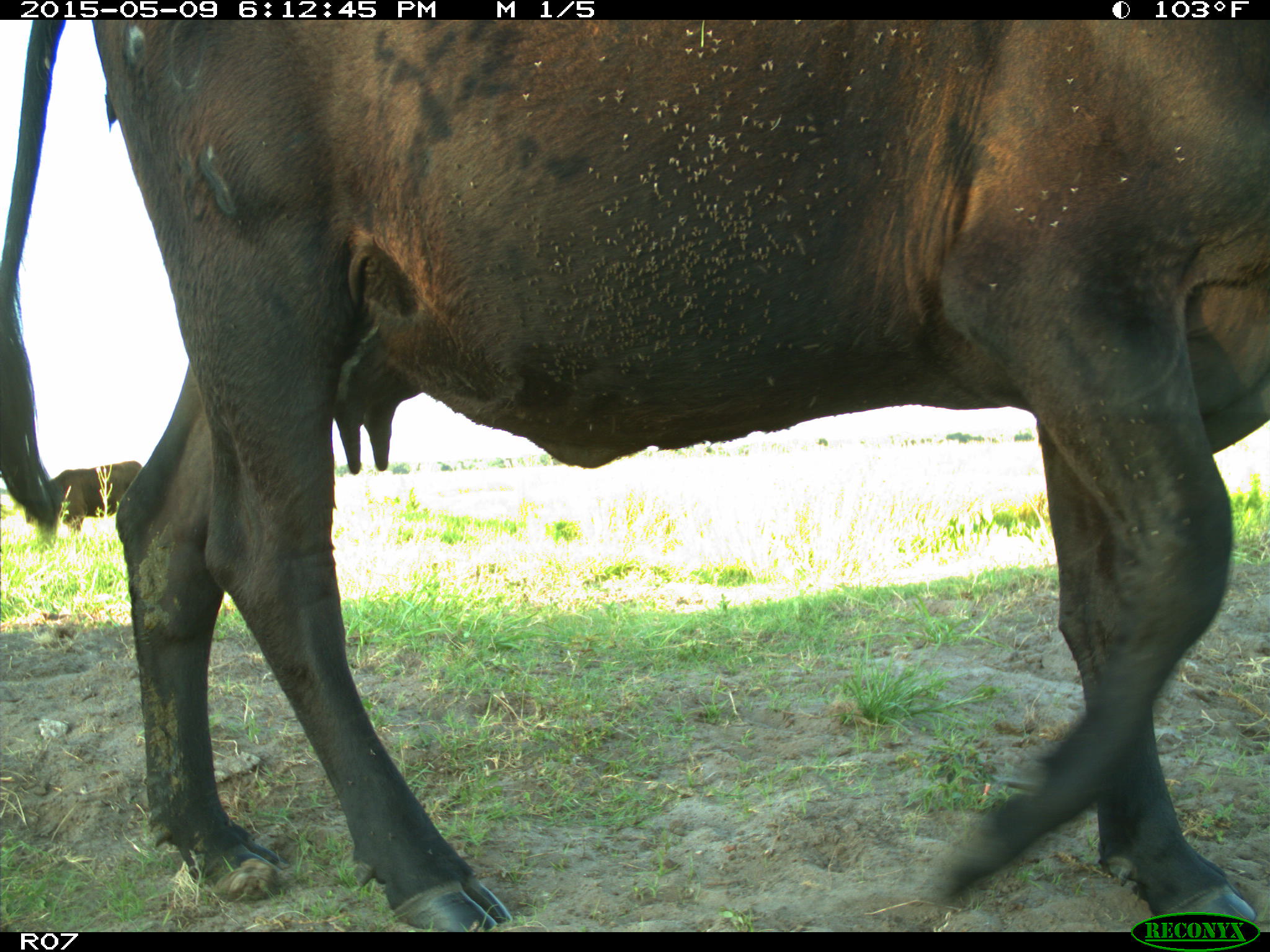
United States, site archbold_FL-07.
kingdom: Animalia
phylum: Chordata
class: Mammalia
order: Artiodactyla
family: Bovidae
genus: Bos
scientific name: Bos taurus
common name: domestic cow